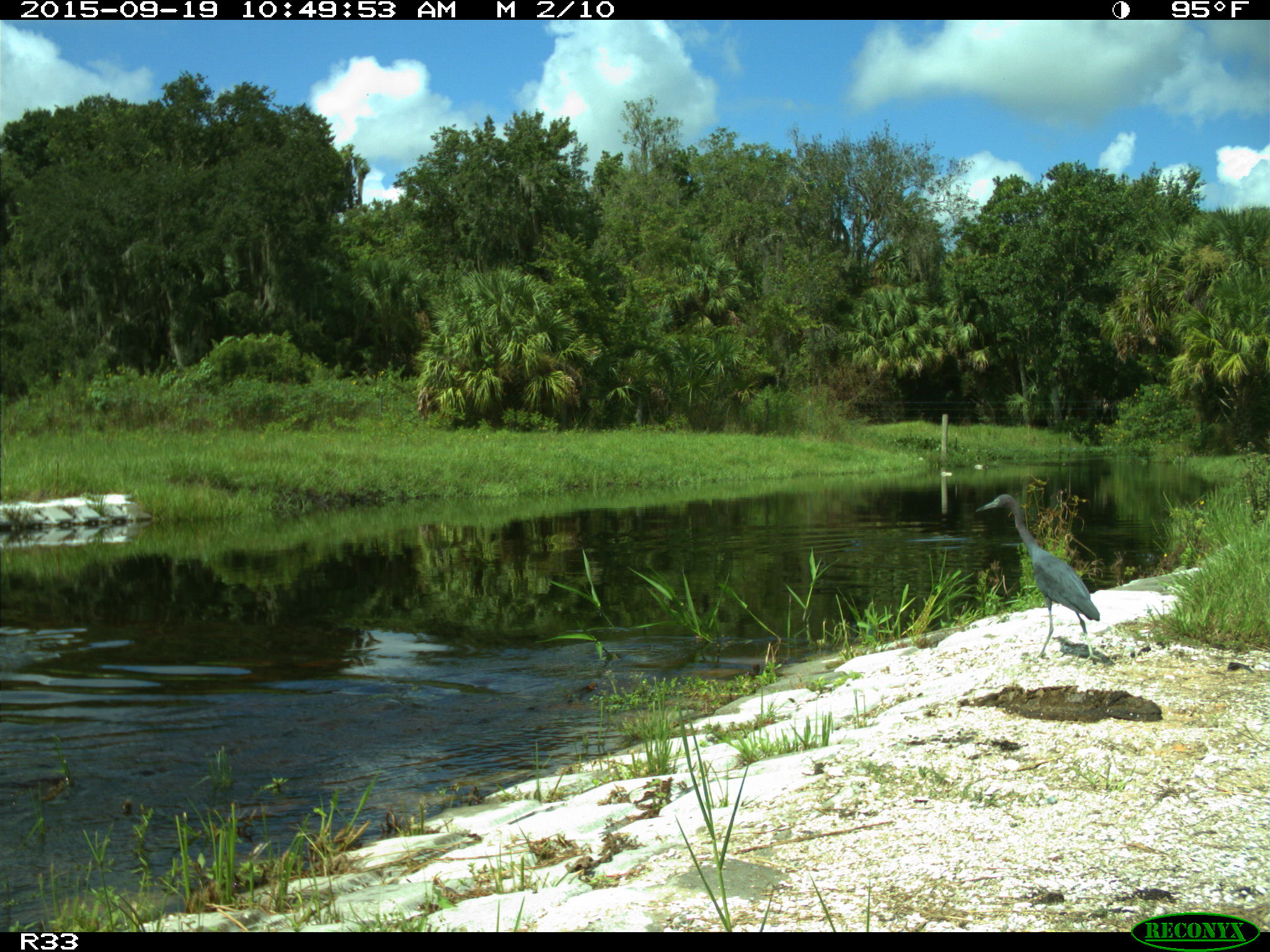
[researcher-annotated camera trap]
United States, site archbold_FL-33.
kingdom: Animalia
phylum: Chordata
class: Aves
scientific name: Aves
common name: birds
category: unidentified bird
Unidentified bird (birds) (Aves).